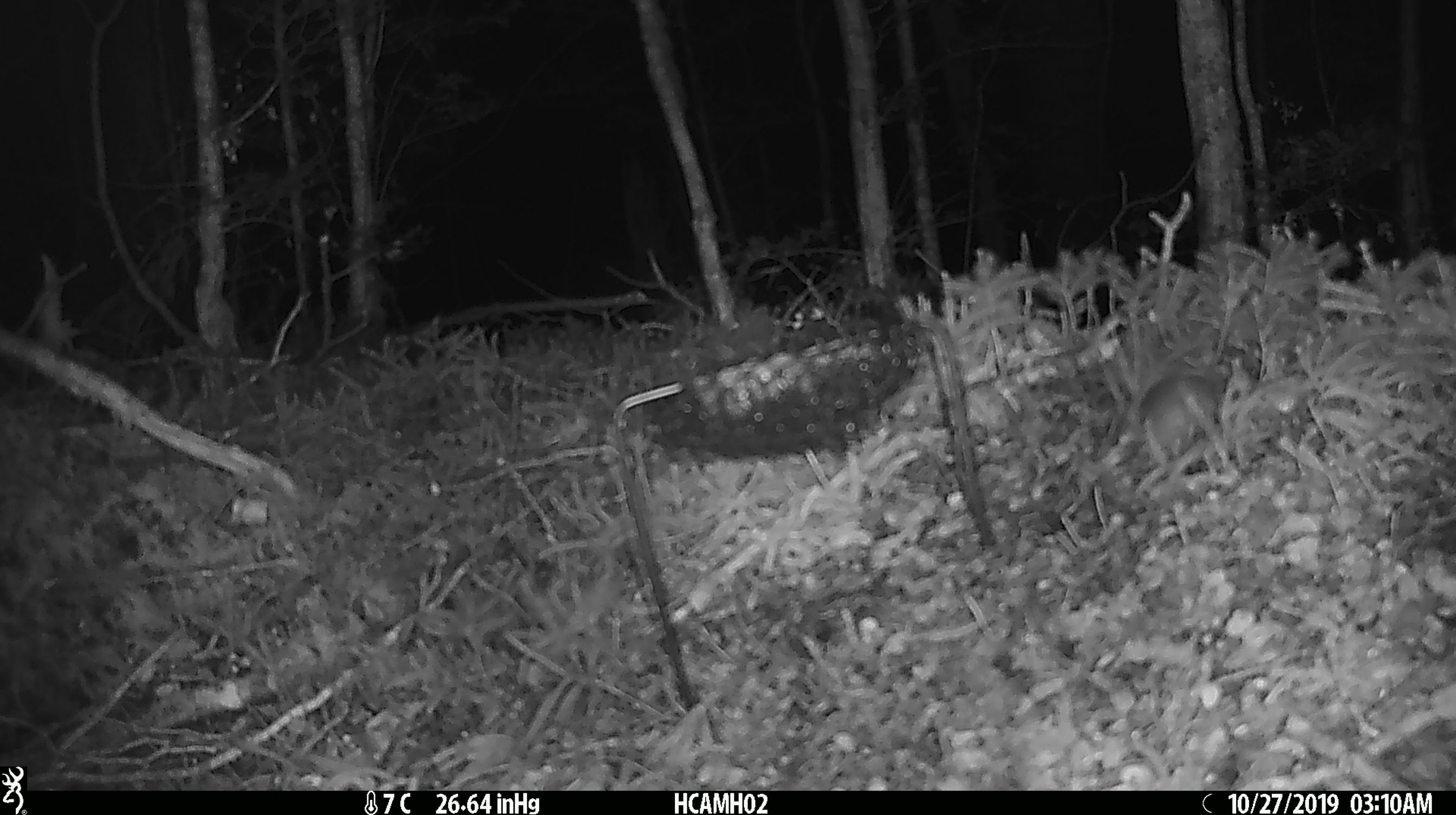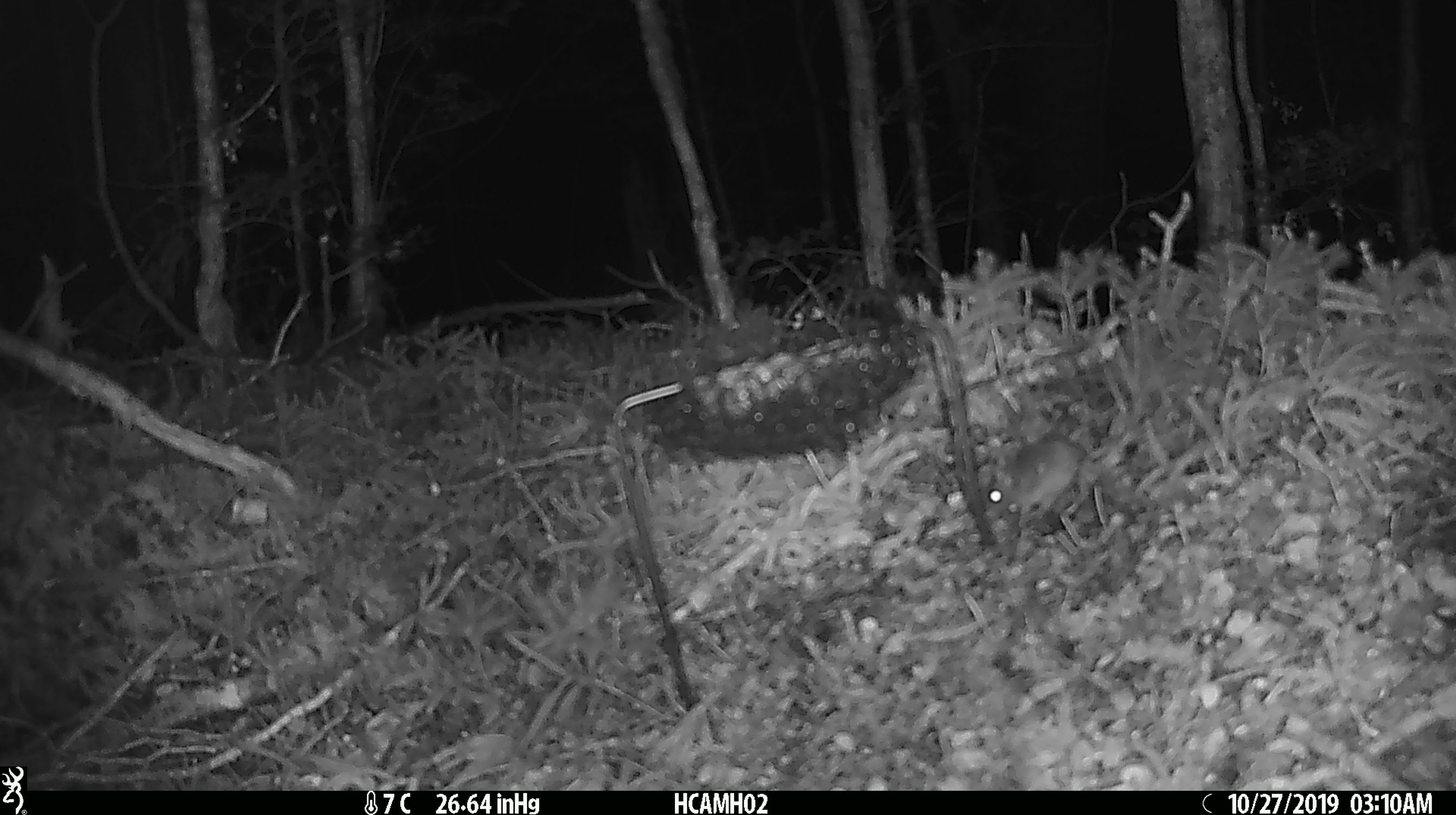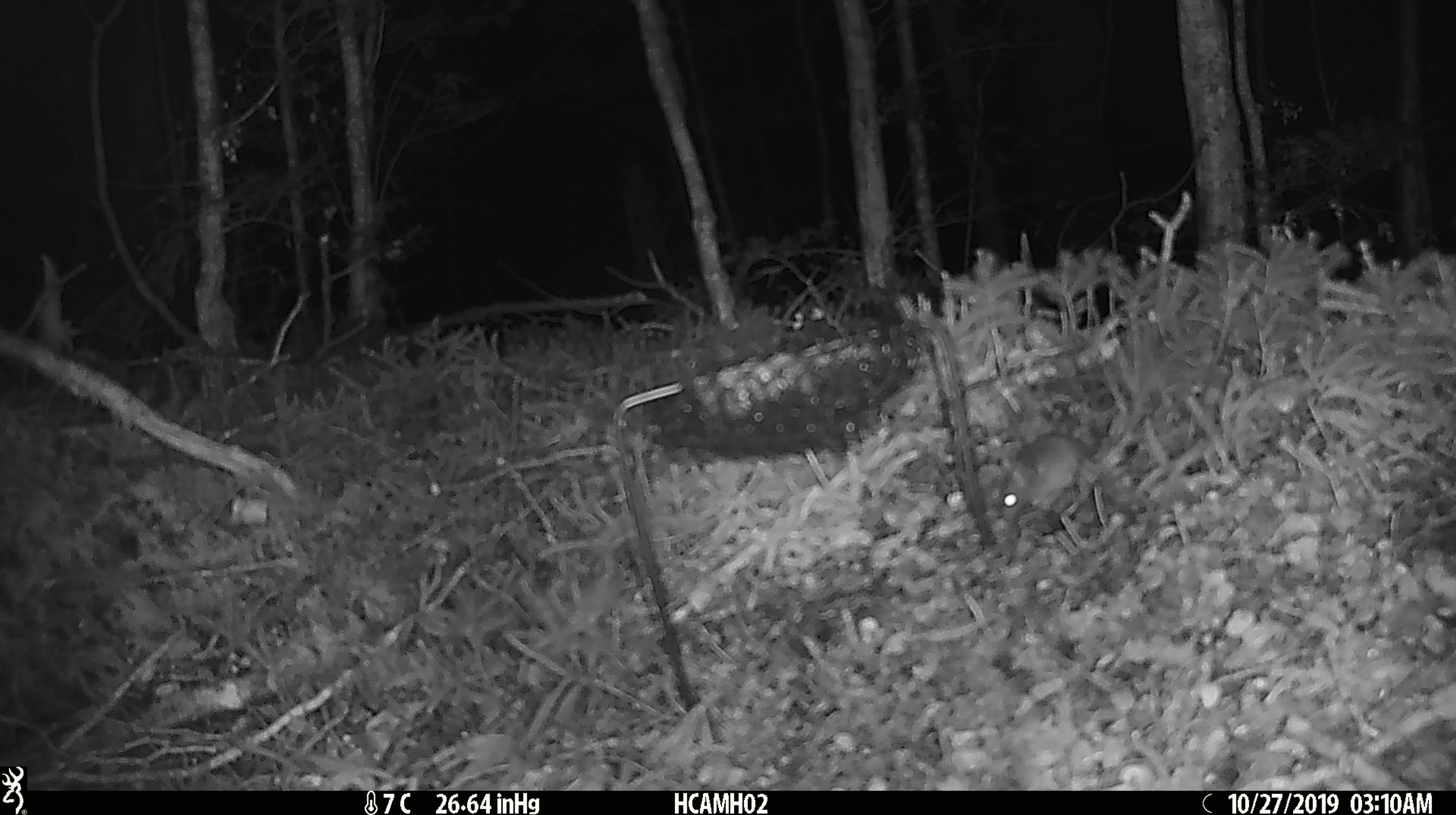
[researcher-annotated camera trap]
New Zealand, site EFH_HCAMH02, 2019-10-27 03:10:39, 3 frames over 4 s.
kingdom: Animalia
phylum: Chordata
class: Mammalia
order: Rodentia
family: Muridae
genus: Mus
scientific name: Mus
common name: mouse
Mouse (Mus).